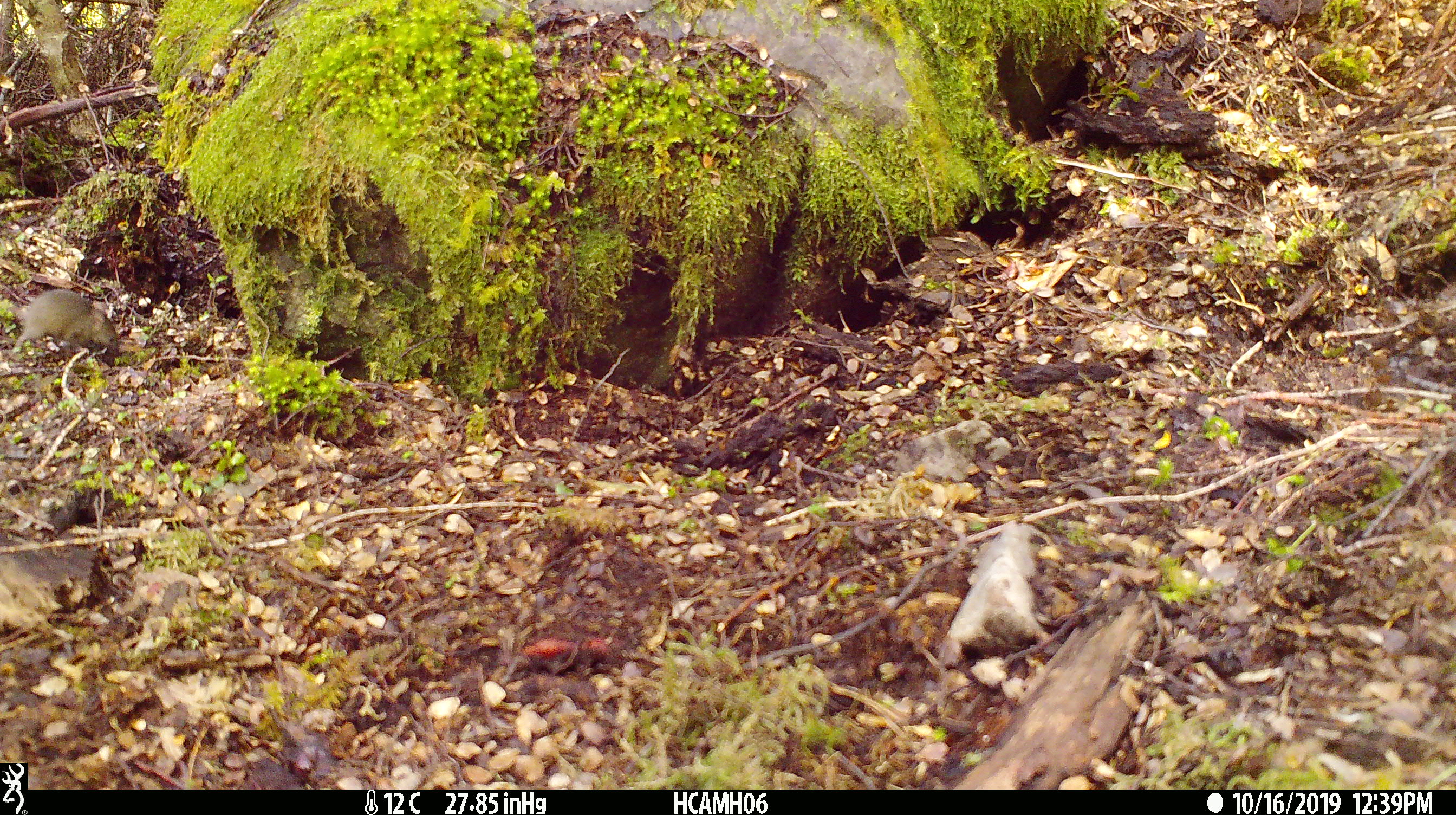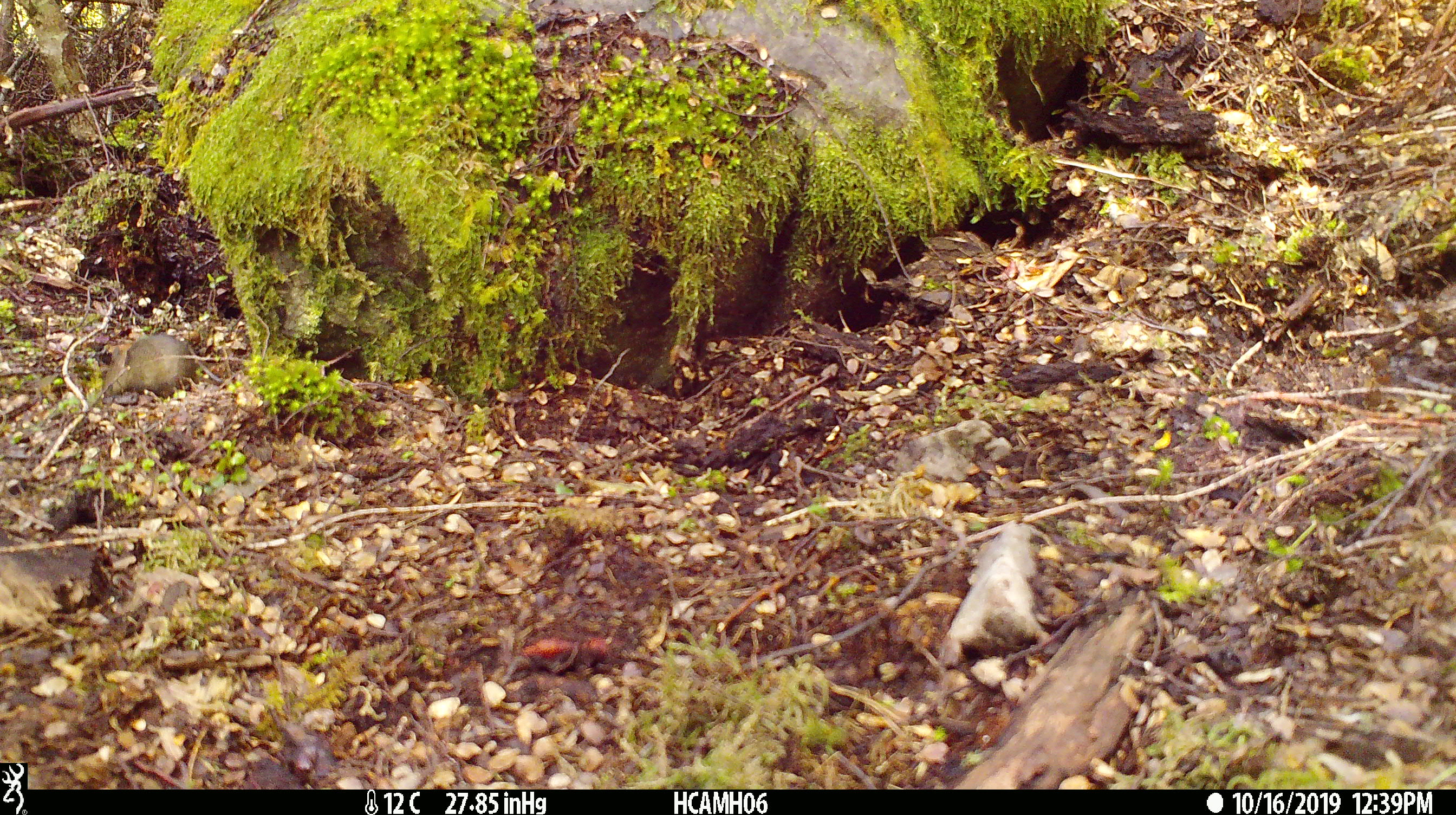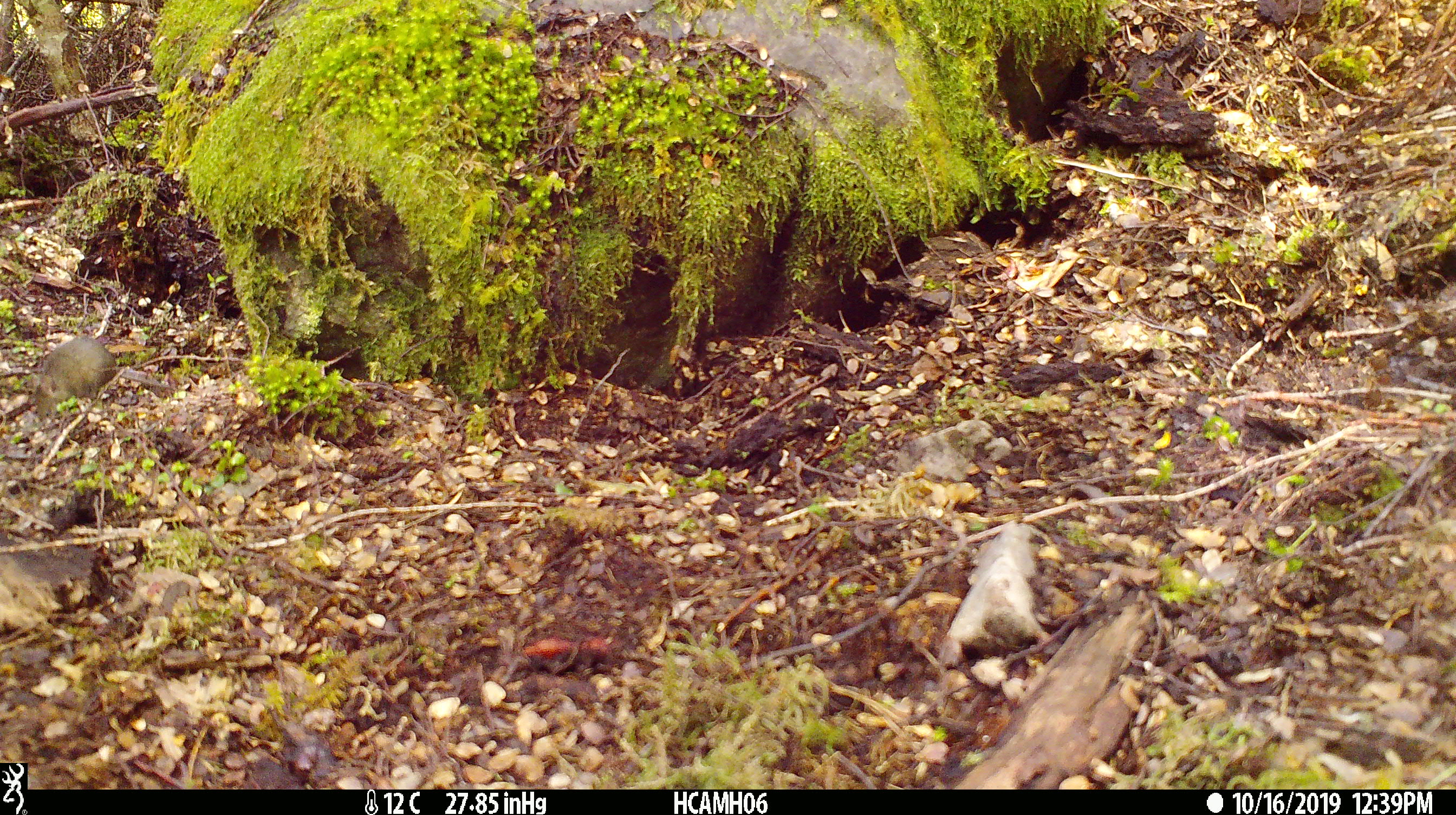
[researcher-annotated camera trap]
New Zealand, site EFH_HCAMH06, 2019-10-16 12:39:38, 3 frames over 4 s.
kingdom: Animalia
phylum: Chordata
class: Mammalia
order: Rodentia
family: Muridae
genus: Mus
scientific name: Mus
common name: mouse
Mouse (Mus).